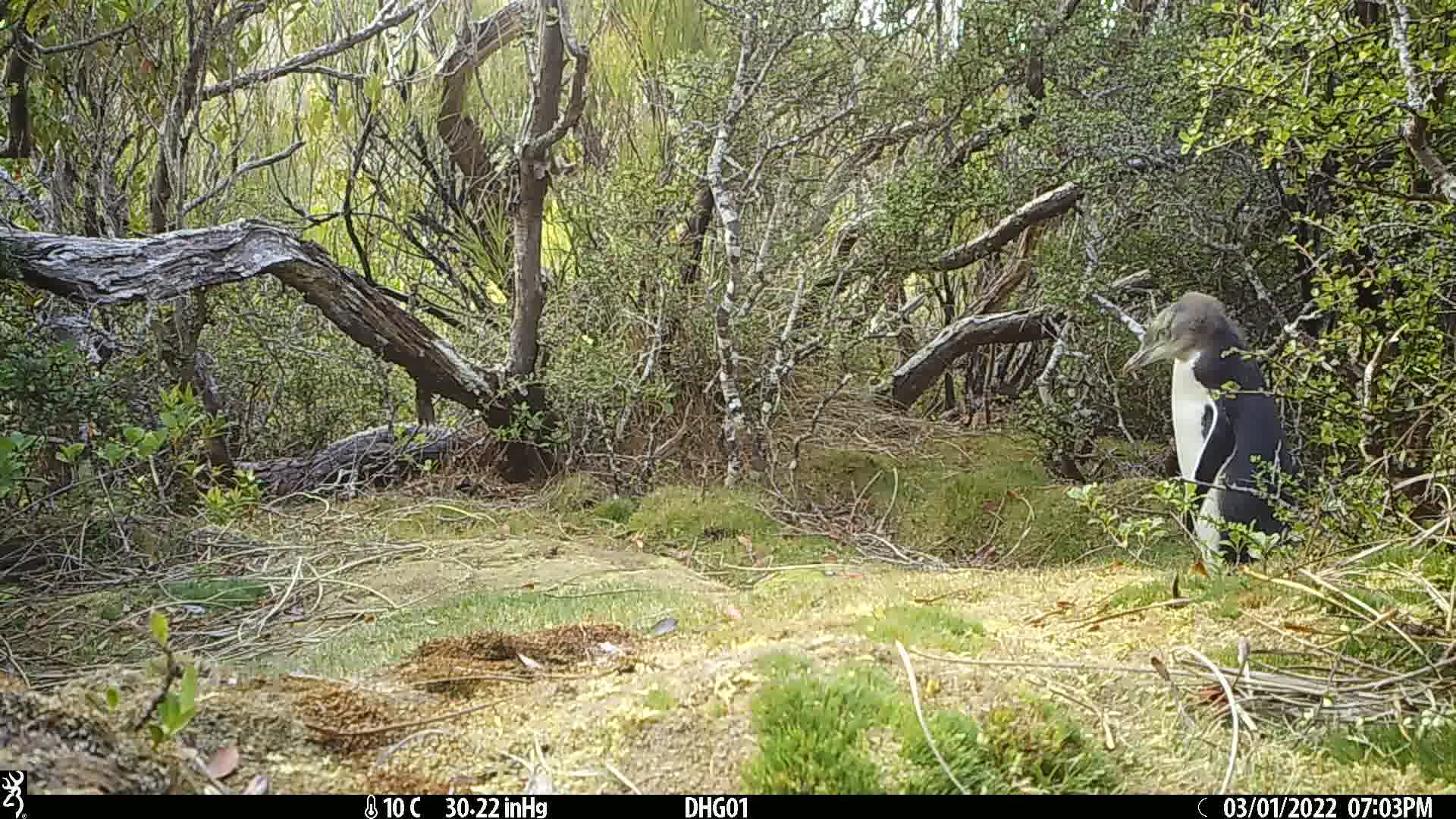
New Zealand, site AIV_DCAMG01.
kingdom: Animalia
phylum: Chordata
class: Aves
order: Sphenisciformes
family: Spheniscidae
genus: Megadyptes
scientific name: Megadyptes antipodes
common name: yellow-eyed penguin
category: yellow eyed penguin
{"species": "yellow eyed penguin (yellow-eyed penguin) (Megadyptes antipodes)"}